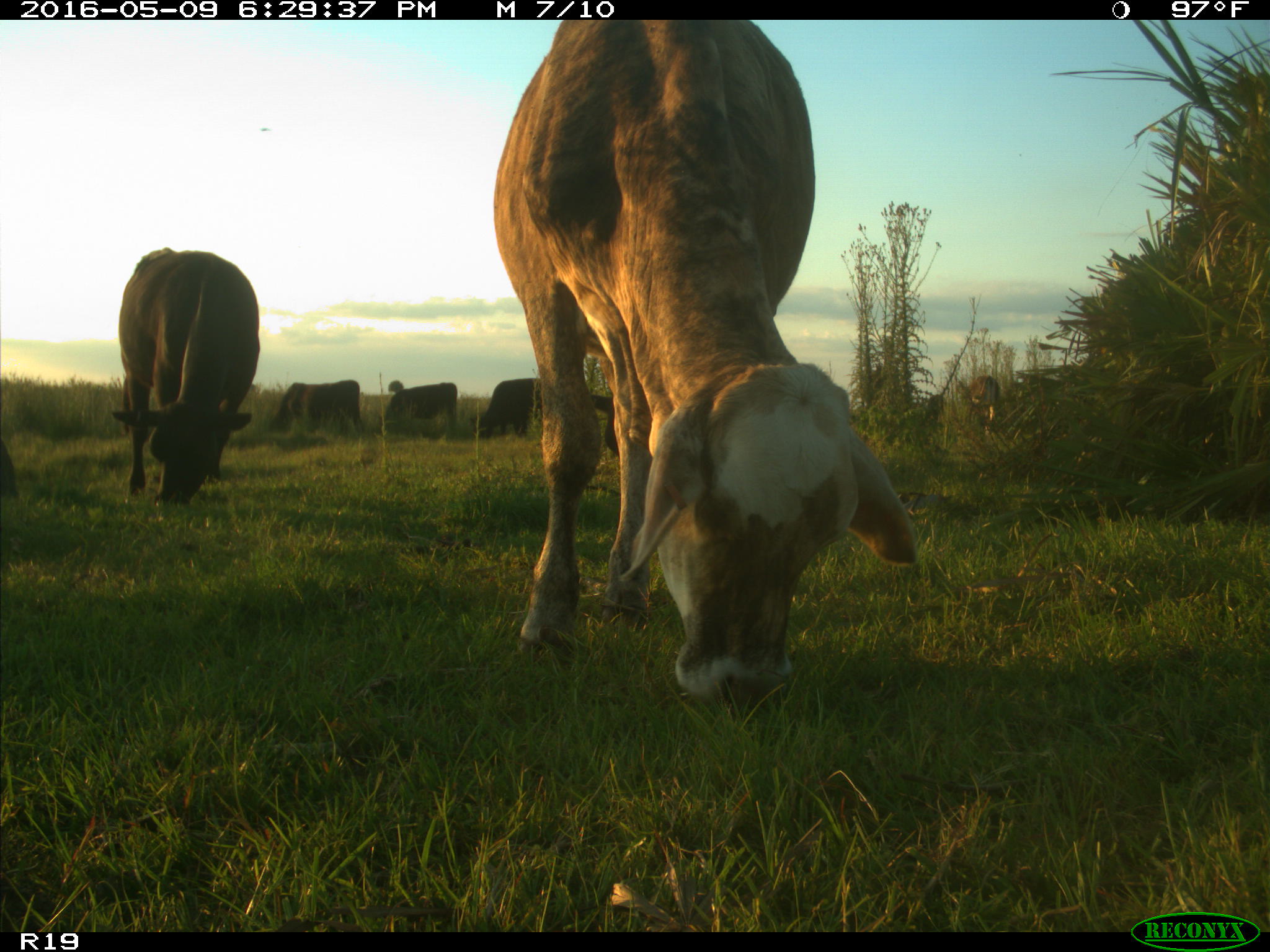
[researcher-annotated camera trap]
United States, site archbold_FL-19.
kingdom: Animalia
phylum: Chordata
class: Mammalia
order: Artiodactyla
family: Bovidae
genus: Bos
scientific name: Bos taurus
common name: domestic cow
Bos taurus (domestic cow).